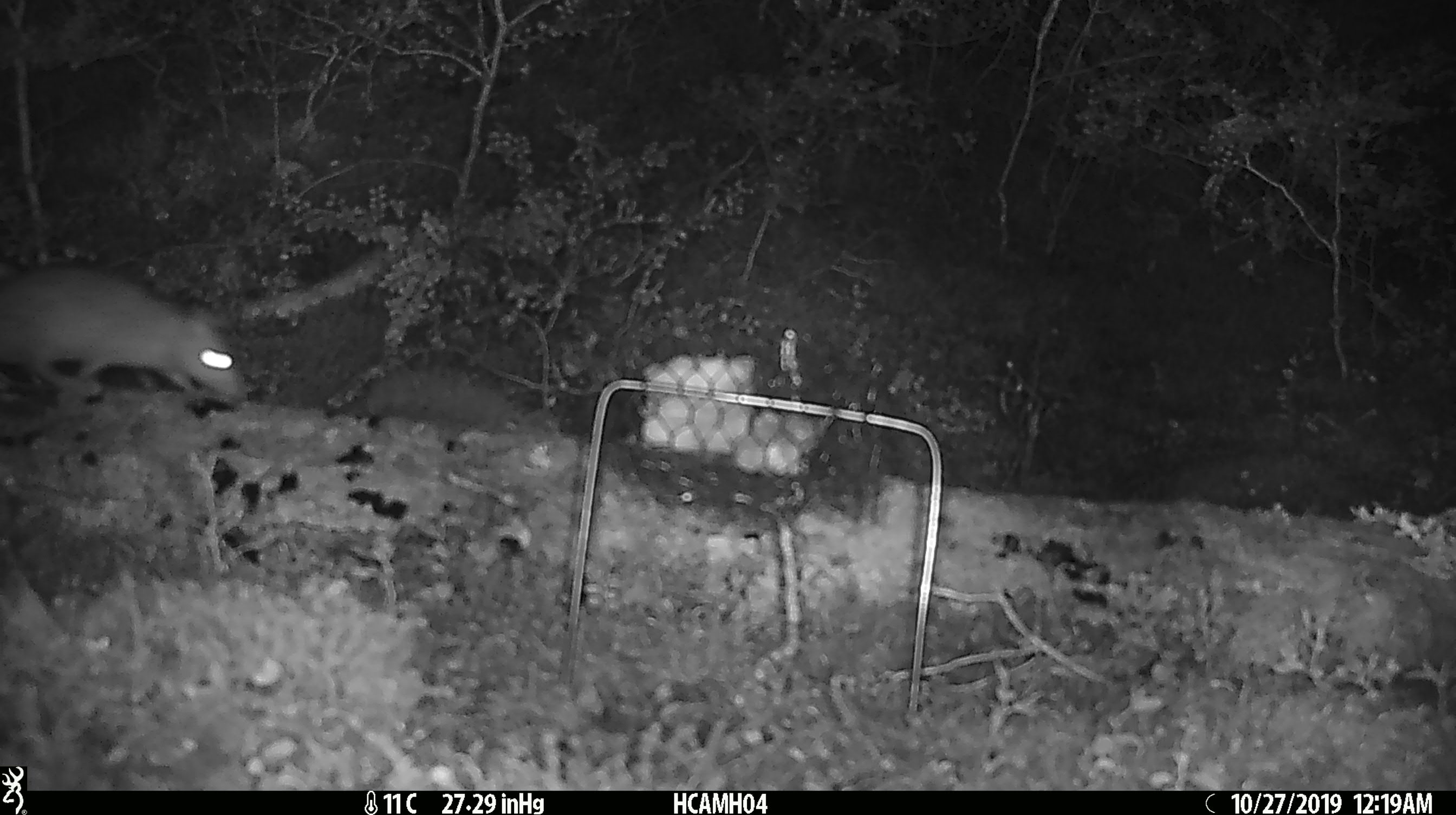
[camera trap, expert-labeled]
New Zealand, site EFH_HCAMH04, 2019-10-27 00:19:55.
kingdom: Animalia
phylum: Chordata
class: Mammalia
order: Rodentia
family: Muridae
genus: Rattus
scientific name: Rattus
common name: rat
Rat (Rattus).